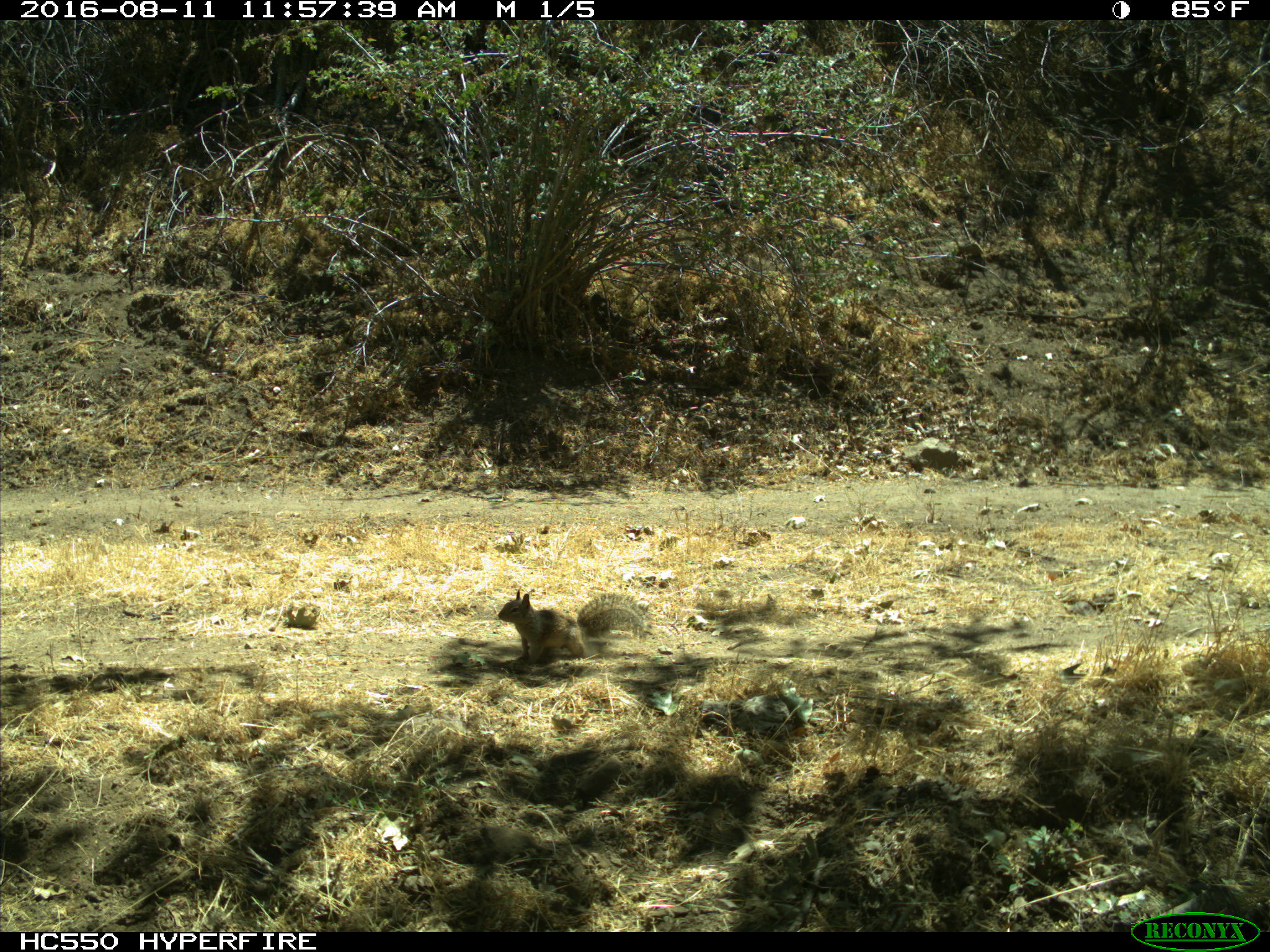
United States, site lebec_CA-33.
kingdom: Animalia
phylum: Chordata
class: Mammalia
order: Rodentia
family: Sciuridae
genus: Otospermophilus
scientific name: Otospermophilus beecheyi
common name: california ground squirrel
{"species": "Otospermophilus beecheyi (california ground squirrel)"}